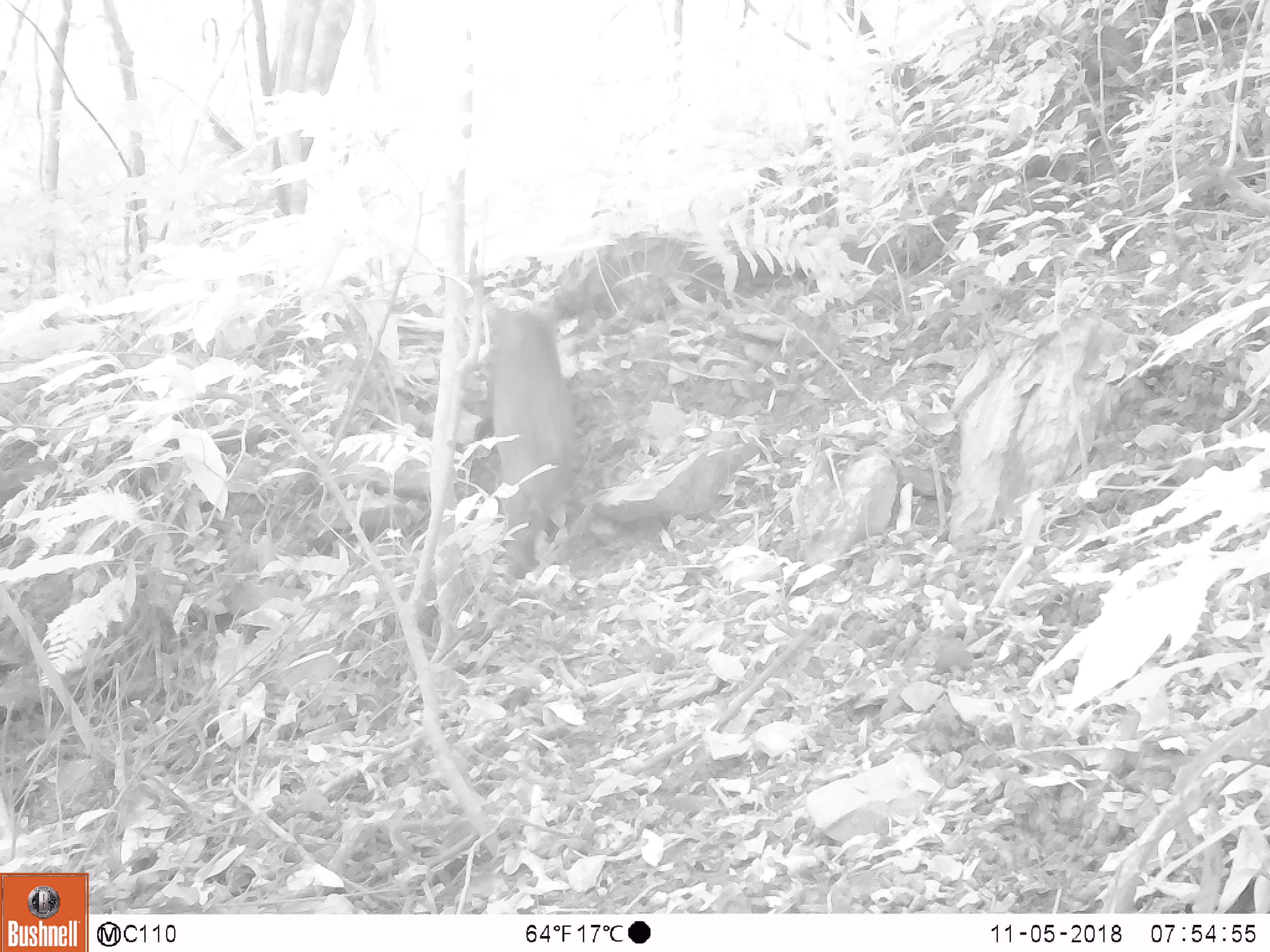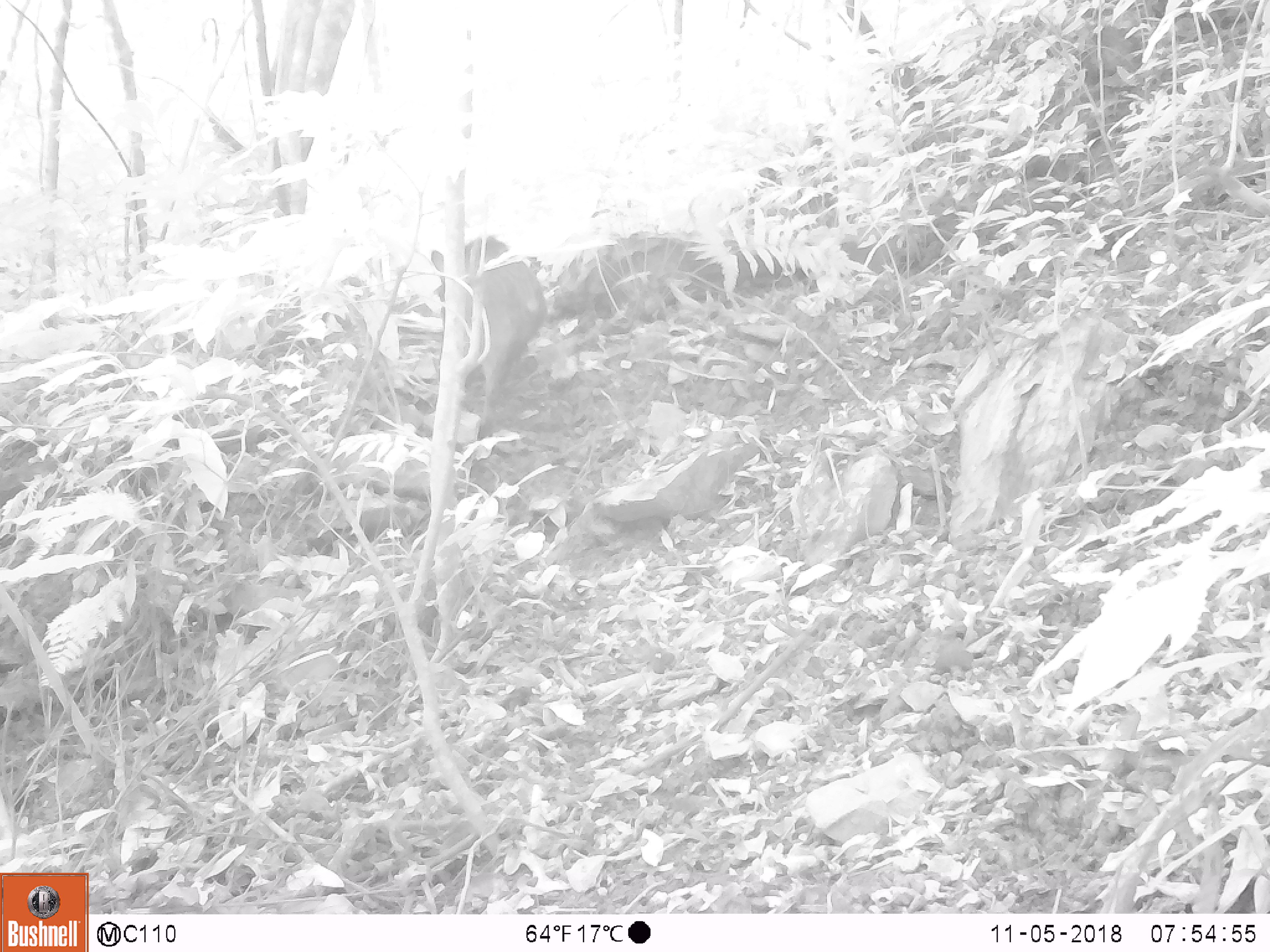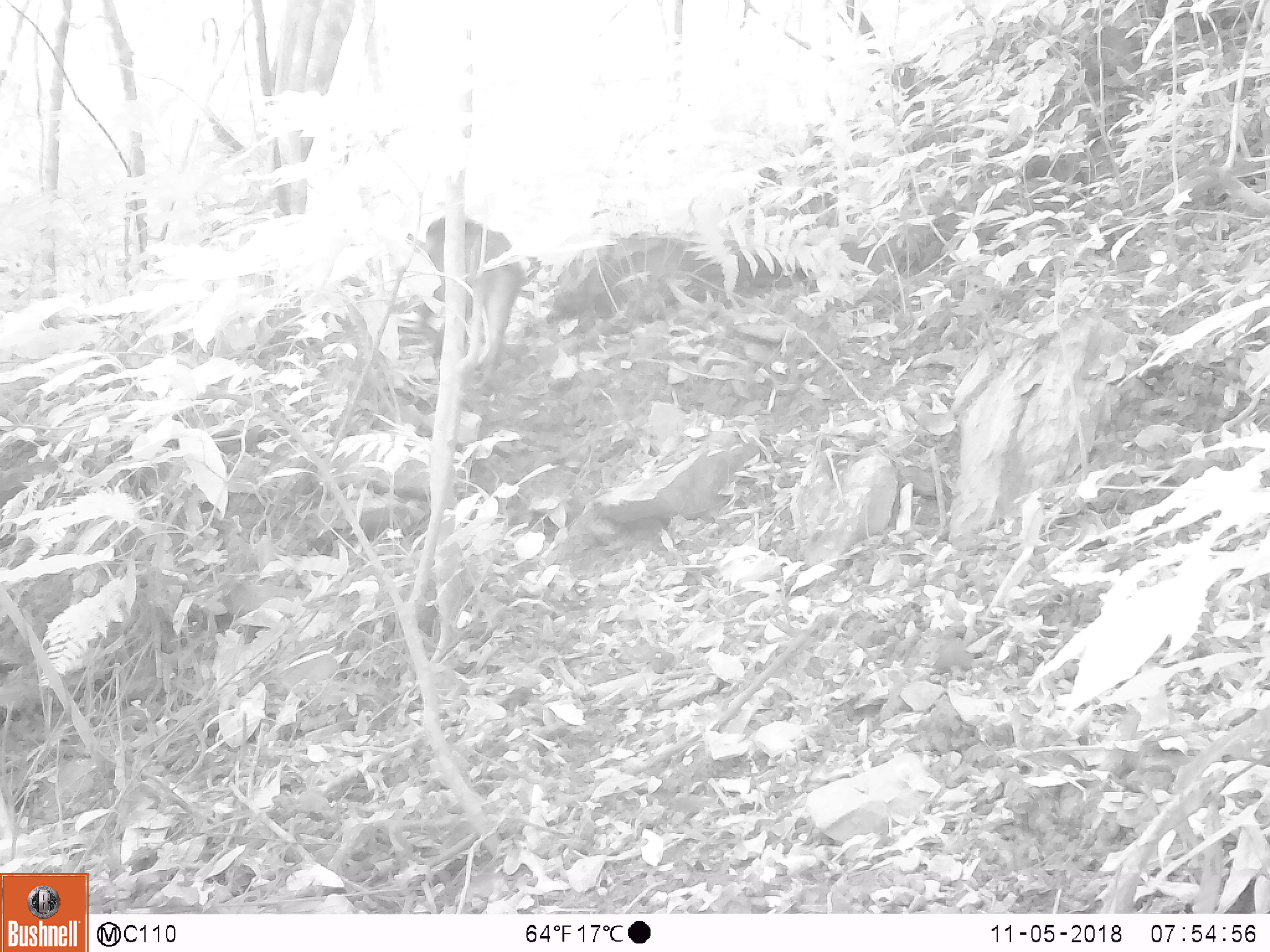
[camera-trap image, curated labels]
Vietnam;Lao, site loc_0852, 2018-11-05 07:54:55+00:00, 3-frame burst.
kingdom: Animalia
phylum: Chordata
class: Mammalia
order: Artiodactyla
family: Suidae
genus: Sus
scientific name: Sus scrofa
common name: eurasian wild pig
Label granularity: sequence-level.